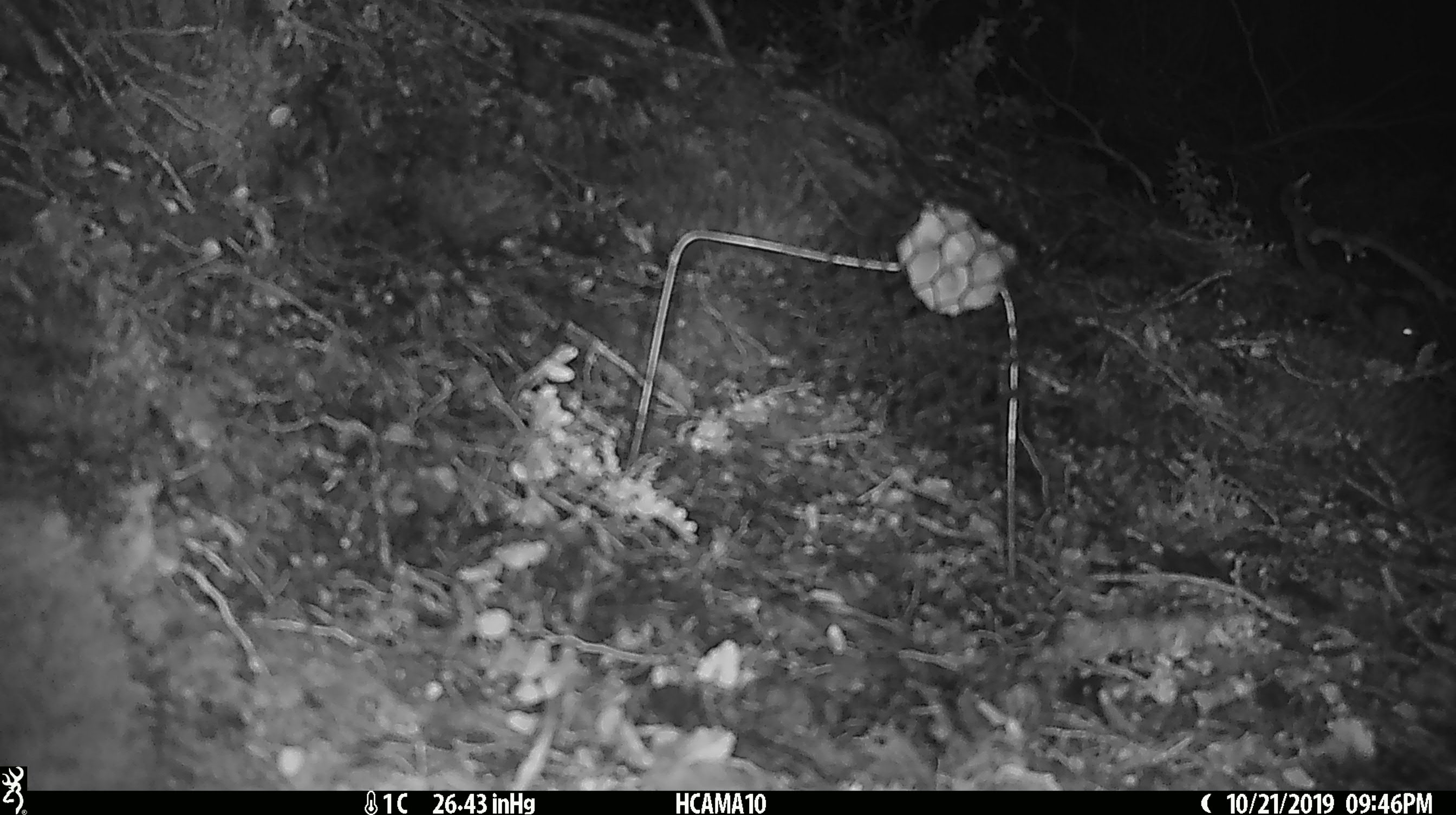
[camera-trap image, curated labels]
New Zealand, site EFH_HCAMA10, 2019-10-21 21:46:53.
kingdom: Animalia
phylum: Chordata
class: Mammalia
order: Rodentia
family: Muridae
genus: Mus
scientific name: Mus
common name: mouse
Mouse (Mus).